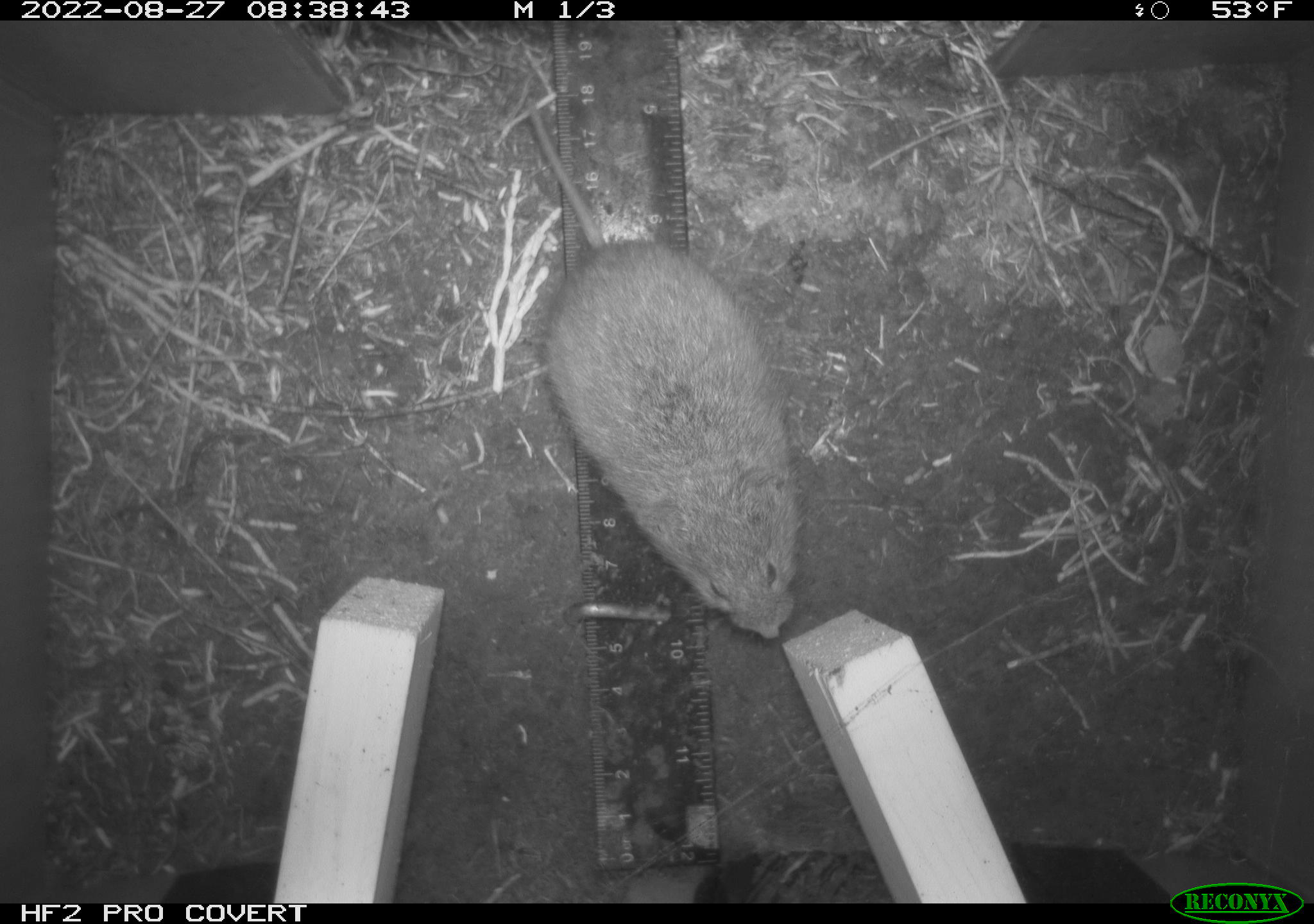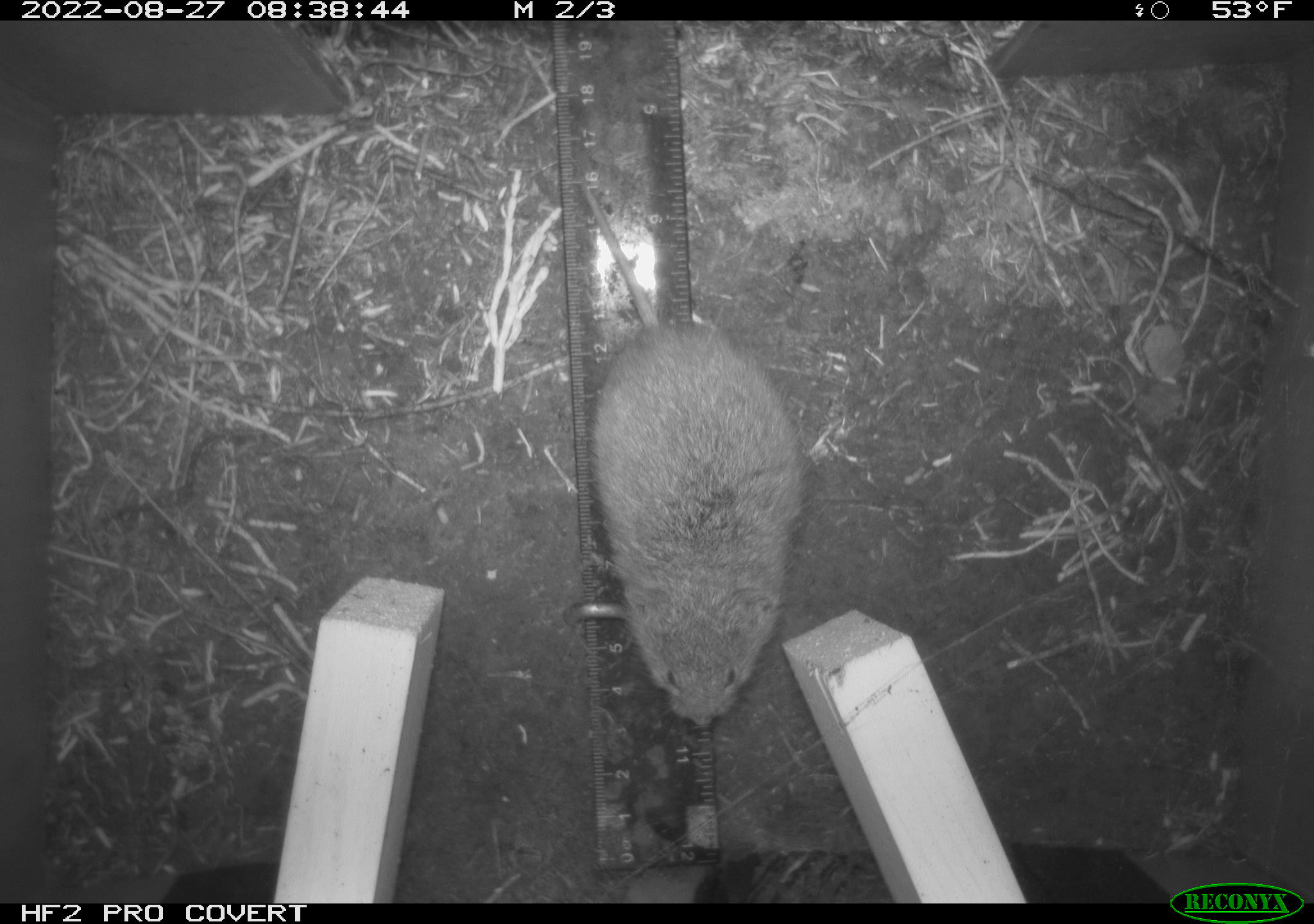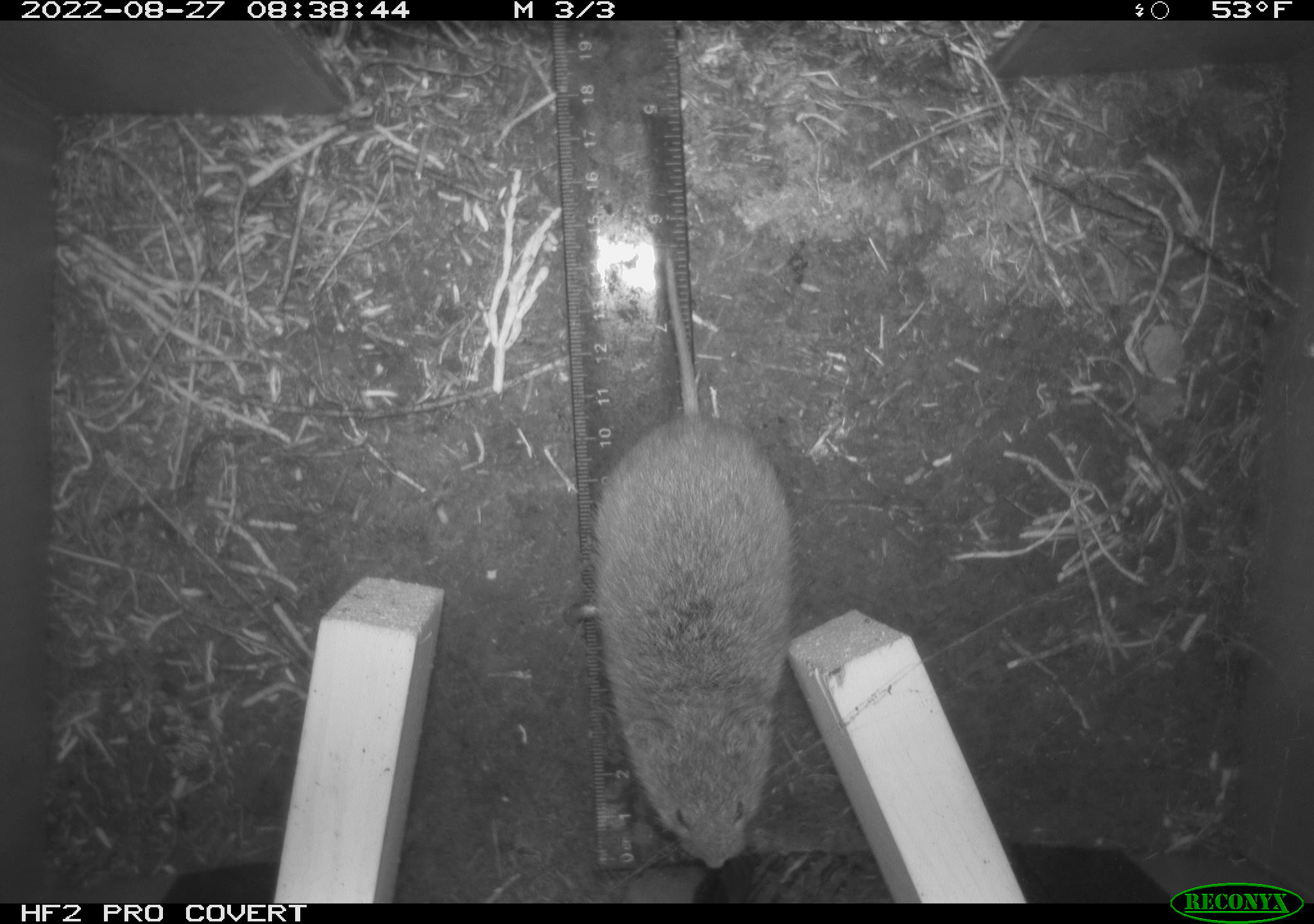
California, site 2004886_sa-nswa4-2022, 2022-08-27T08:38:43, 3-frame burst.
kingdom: Animalia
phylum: Chordata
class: Mammalia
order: Rodentia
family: Cricetidae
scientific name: Cricetidae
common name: hamsters, voles, lemmings, and allies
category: cricetidae family